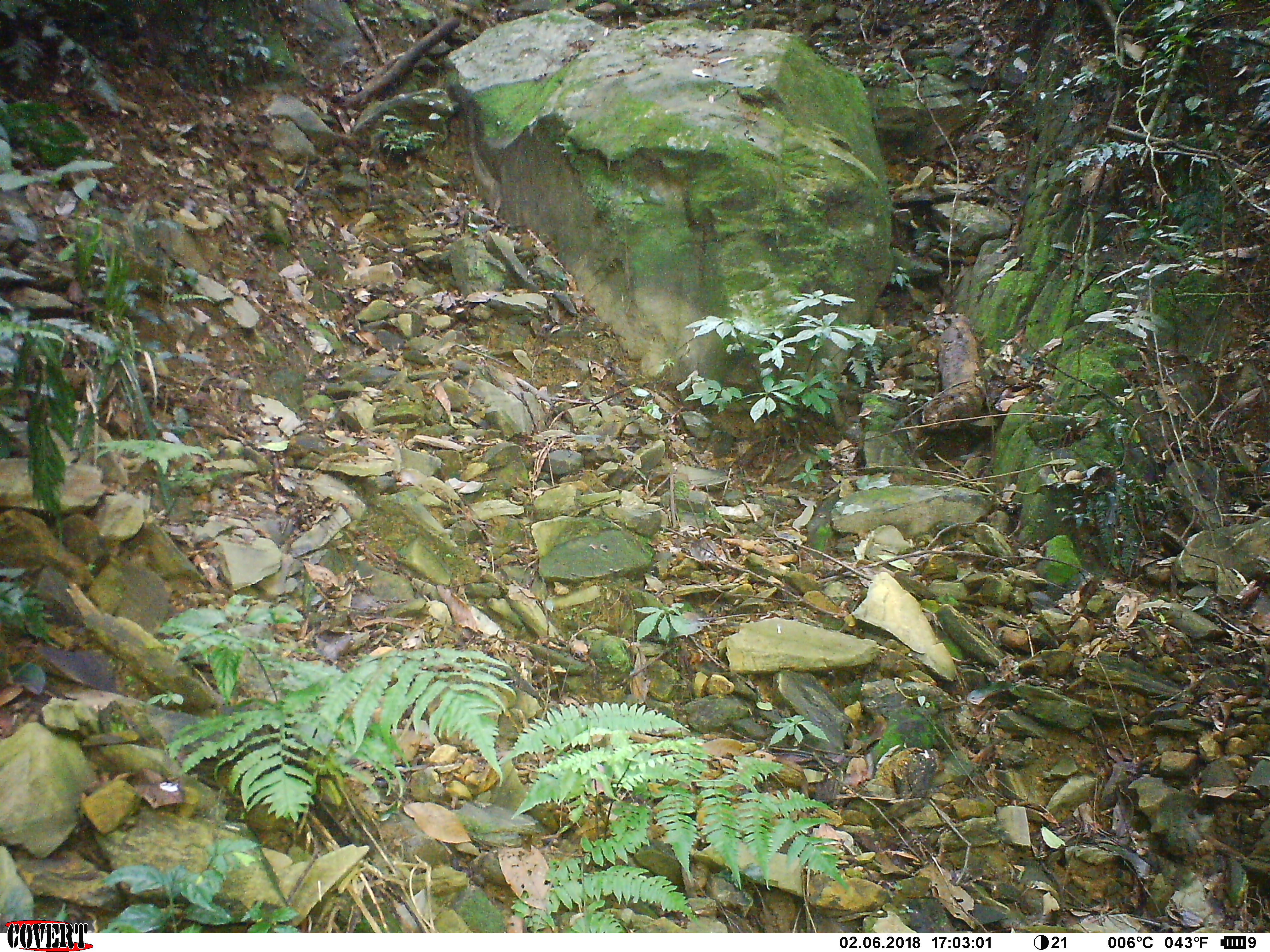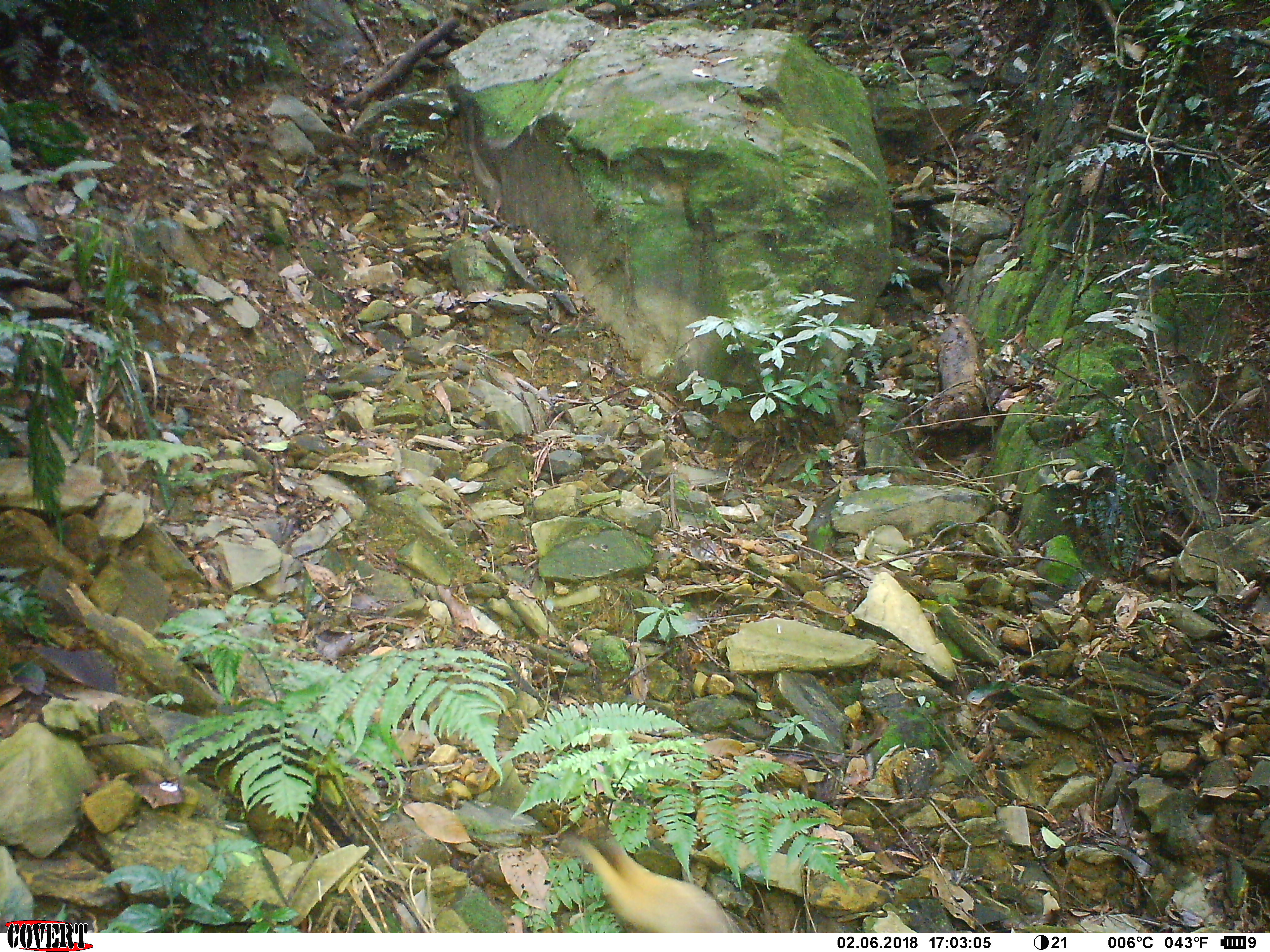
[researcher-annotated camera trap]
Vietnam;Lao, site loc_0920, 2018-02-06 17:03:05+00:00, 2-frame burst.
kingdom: Animalia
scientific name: Animalia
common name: animal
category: unidentified animal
Unidentified animal (animal) (Animalia). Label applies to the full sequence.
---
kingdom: Animalia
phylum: Chordata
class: Mammalia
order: Carnivora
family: Mustelidae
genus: Martes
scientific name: Martes flavigula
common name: yellow-throated marten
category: yellow throated marten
Yellow throated marten (yellow-throated marten) (Martes flavigula). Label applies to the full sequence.